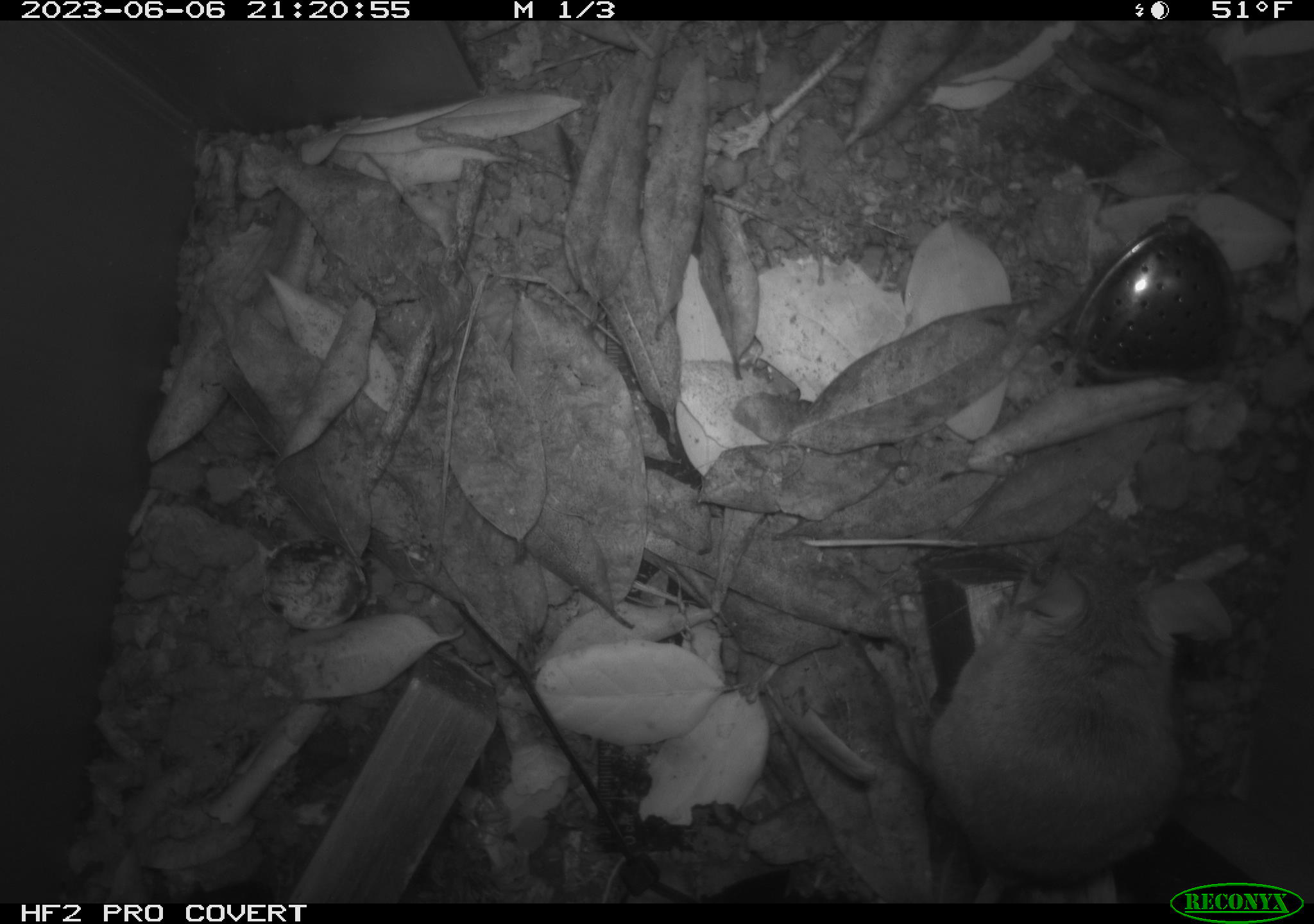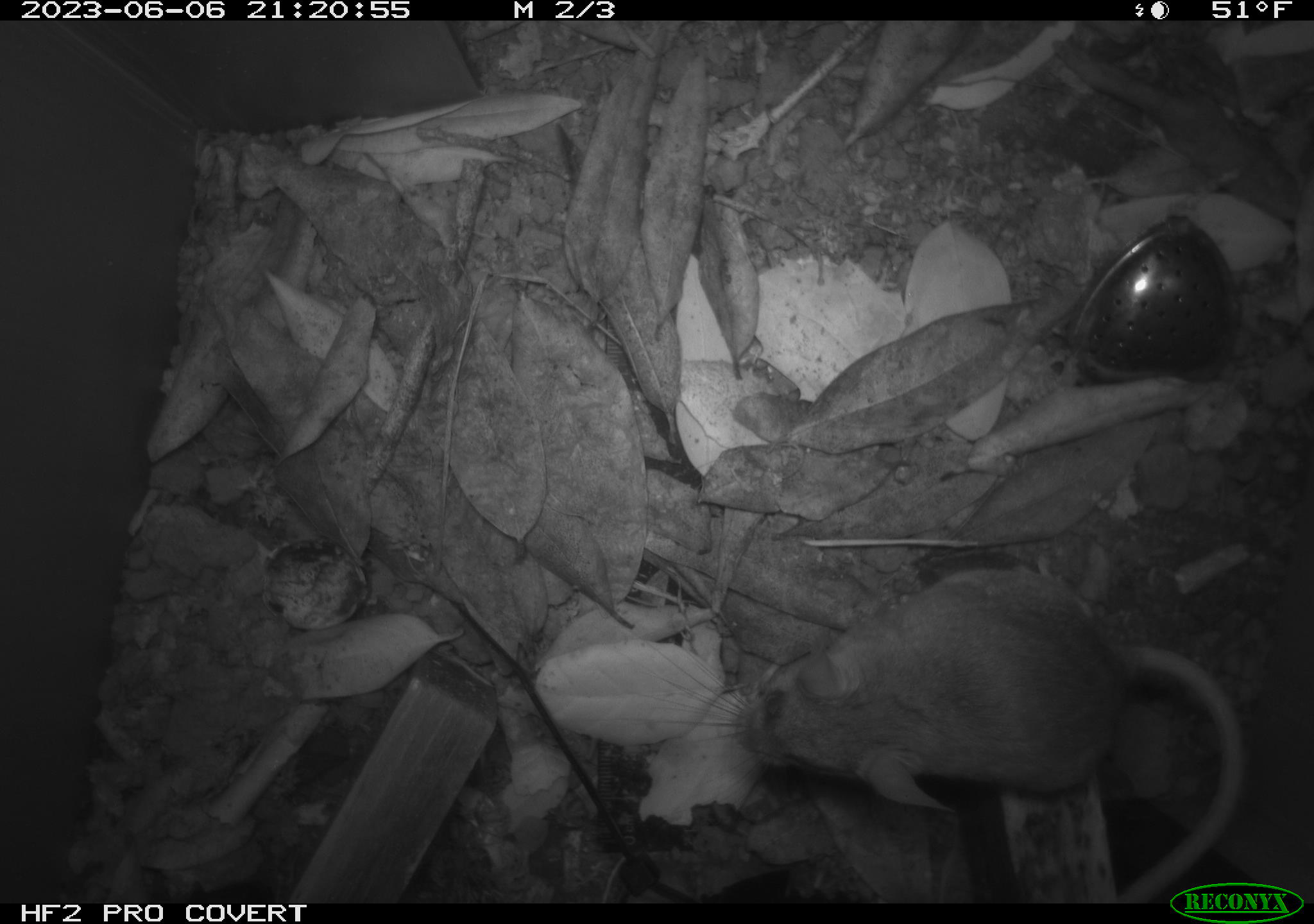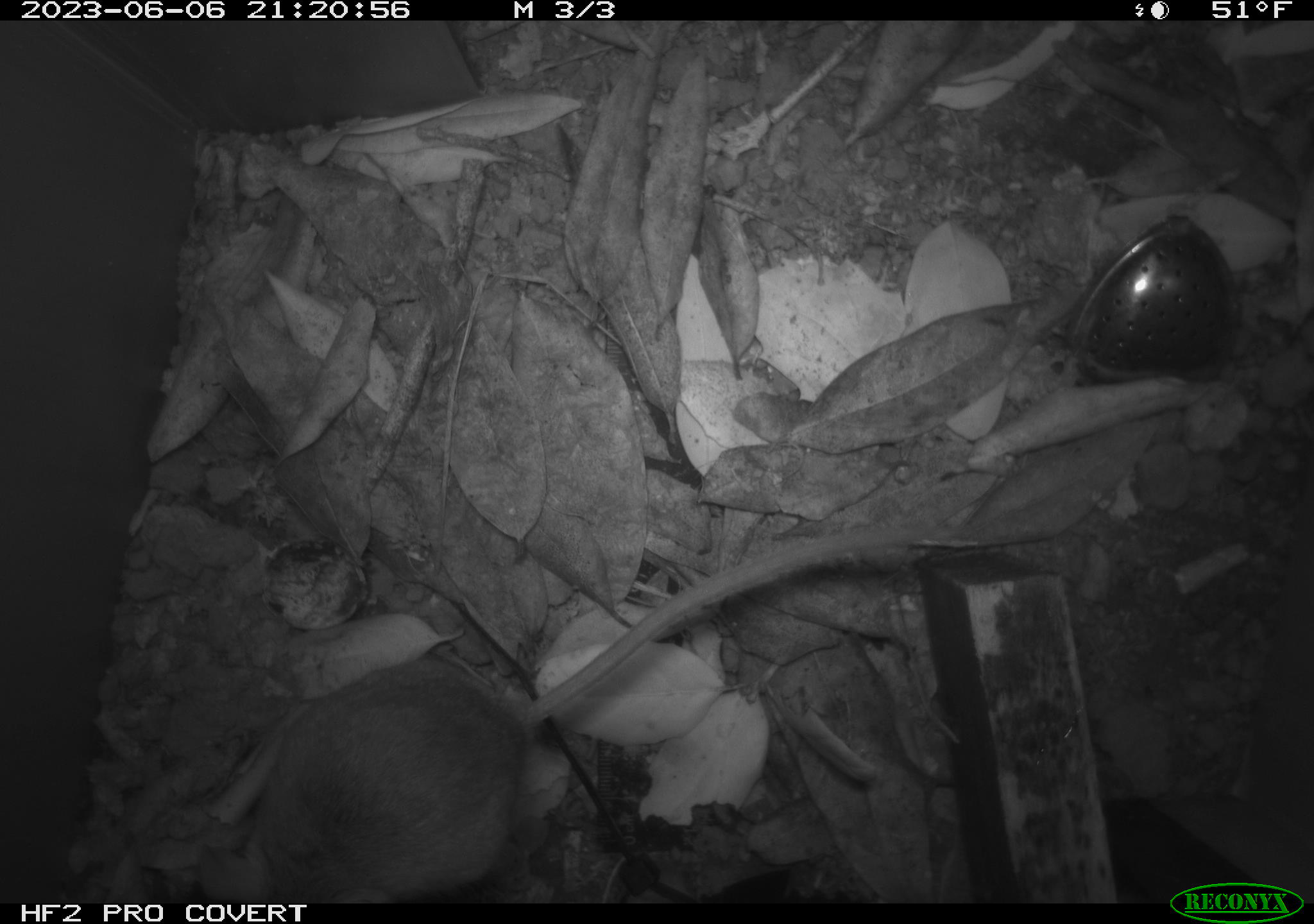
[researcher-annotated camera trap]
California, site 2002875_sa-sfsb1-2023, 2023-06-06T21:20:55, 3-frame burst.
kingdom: Animalia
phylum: Chordata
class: Mammalia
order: Rodentia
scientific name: Rodentia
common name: mouse species